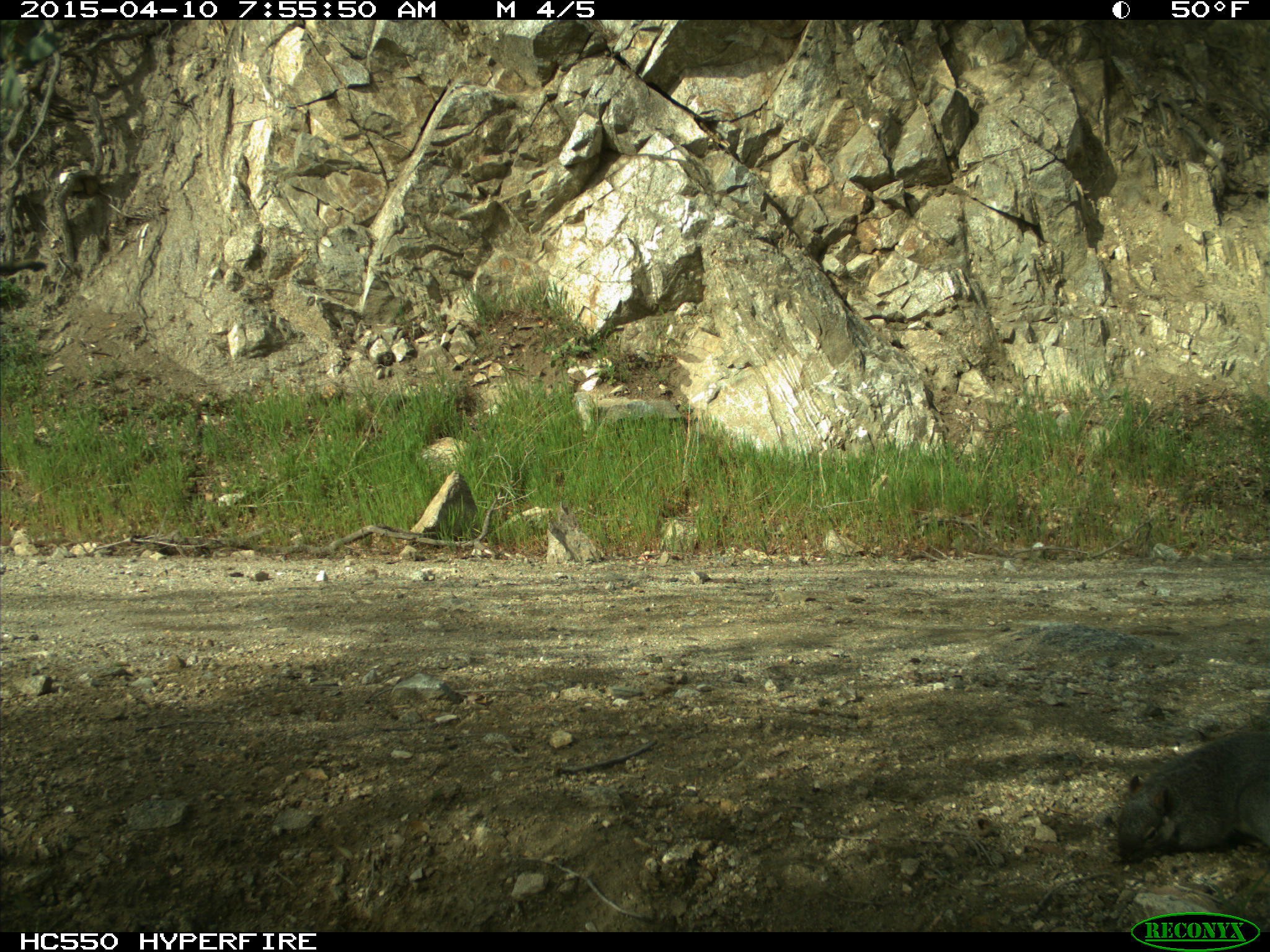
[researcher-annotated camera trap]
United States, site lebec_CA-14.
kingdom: Animalia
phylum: Chordata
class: Mammalia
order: Rodentia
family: Sciuridae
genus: Sciurus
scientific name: Sciurus carolinensis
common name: eastern gray squirrel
Sciurus carolinensis (eastern gray squirrel).